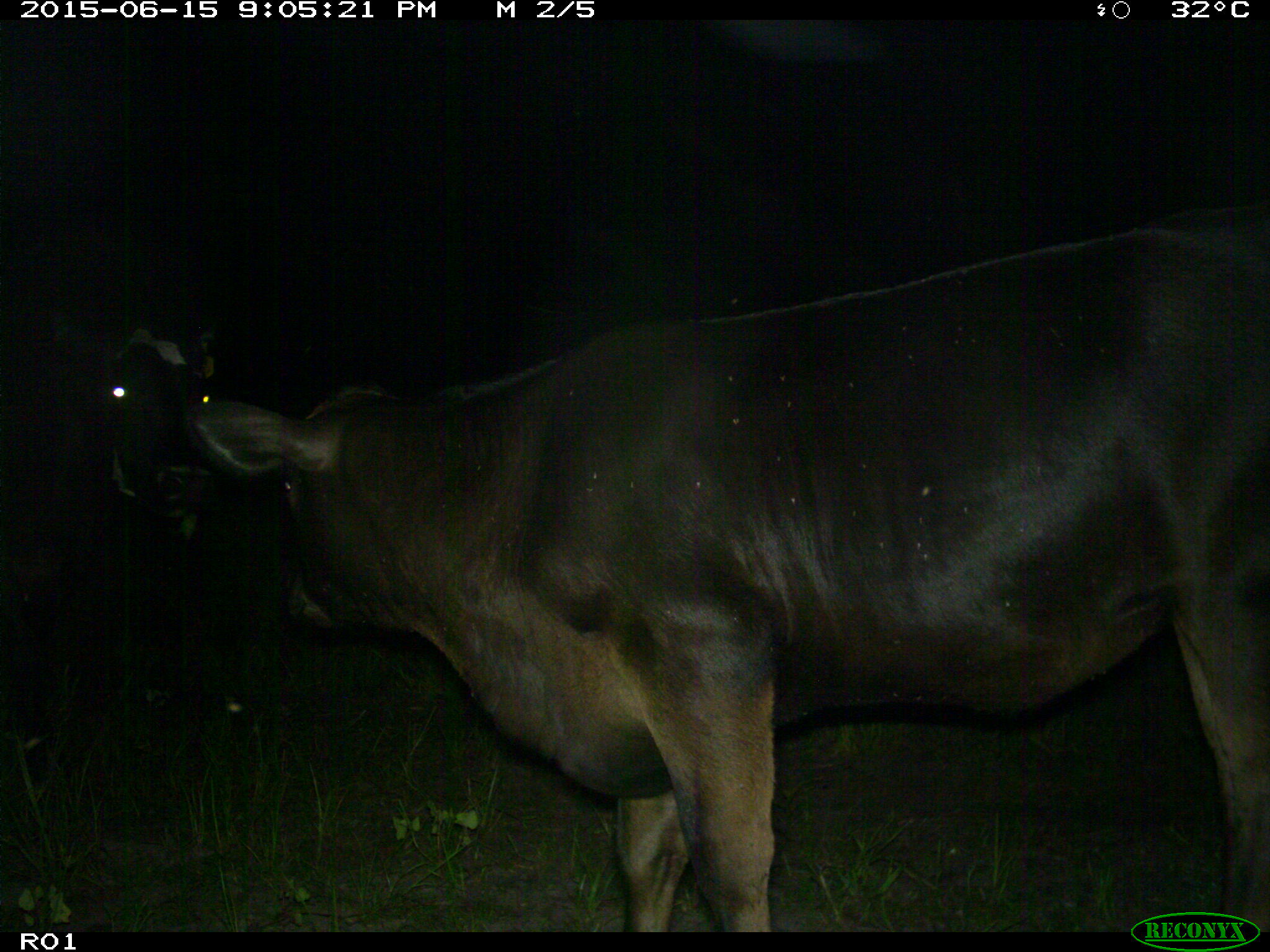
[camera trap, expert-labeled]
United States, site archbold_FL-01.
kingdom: Animalia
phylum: Chordata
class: Mammalia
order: Artiodactyla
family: Bovidae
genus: Bos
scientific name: Bos taurus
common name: domestic cow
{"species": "Bos taurus (domestic cow)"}